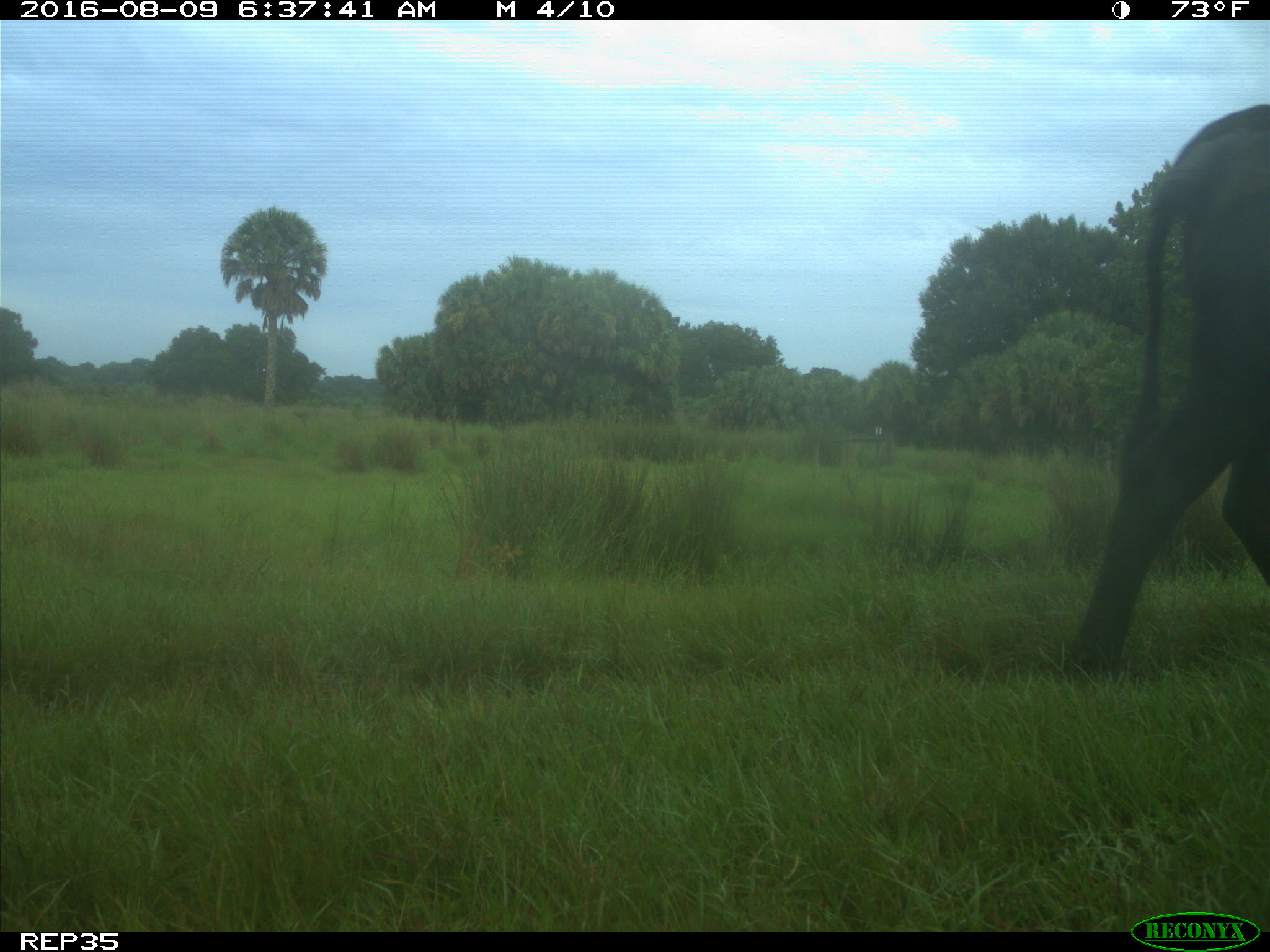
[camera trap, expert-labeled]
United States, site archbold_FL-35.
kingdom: Animalia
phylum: Chordata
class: Mammalia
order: Artiodactyla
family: Bovidae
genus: Bos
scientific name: Bos taurus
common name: domestic cow